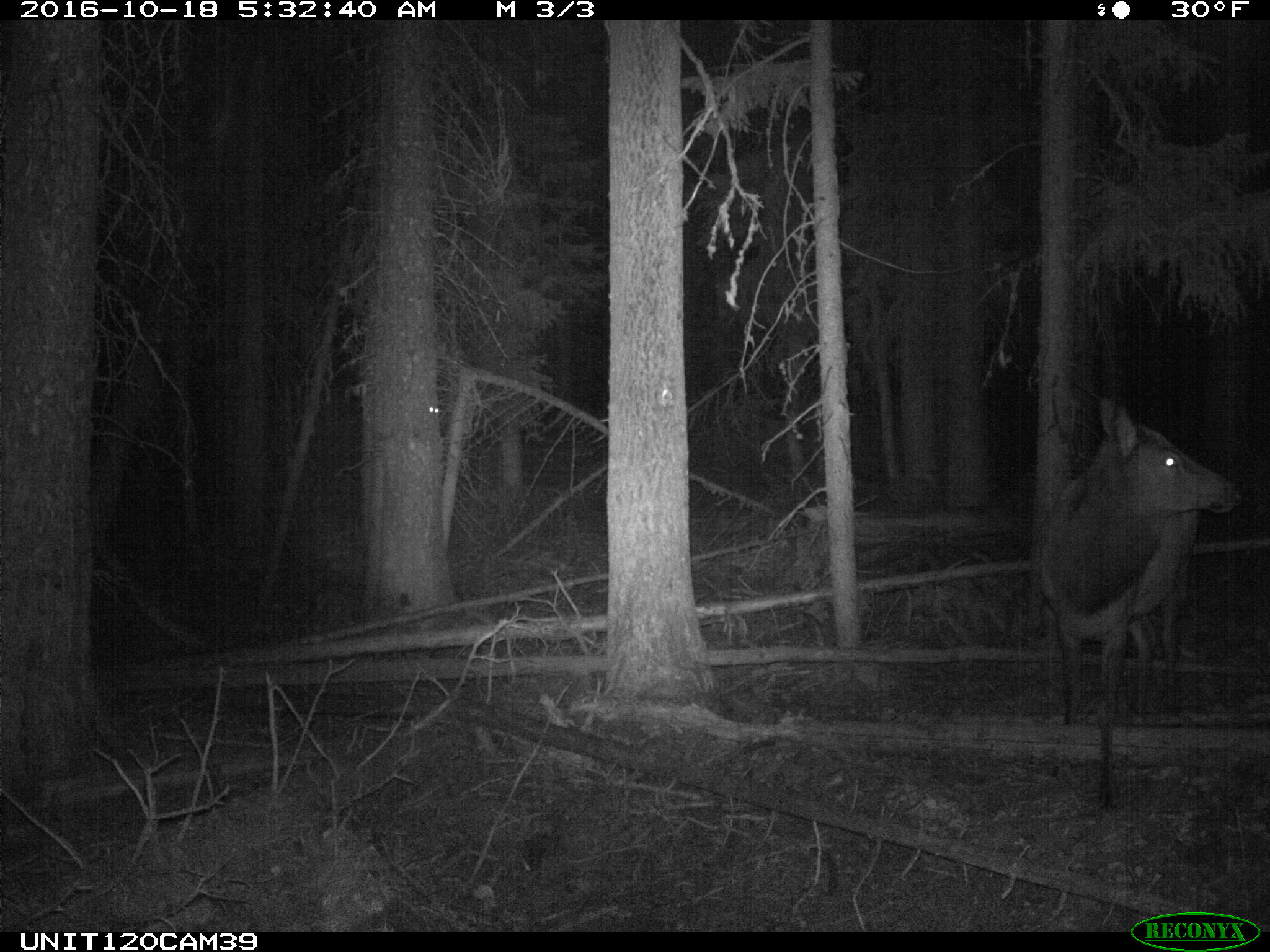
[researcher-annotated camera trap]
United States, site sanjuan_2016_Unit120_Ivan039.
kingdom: Animalia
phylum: Chordata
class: Mammalia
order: Artiodactyla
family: Cervidae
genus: Cervus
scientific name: Cervus elaphus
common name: red deer